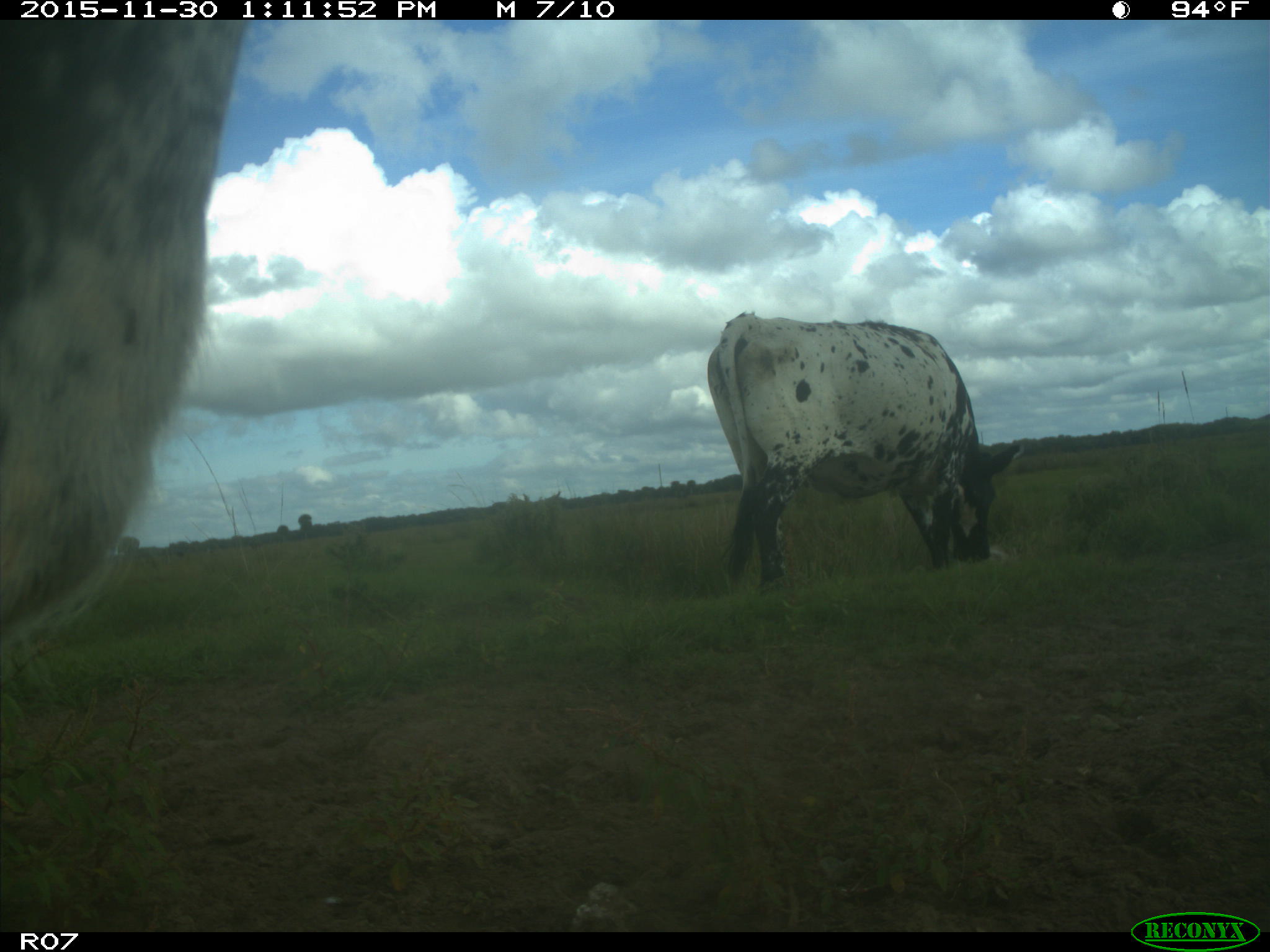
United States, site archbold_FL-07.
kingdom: Animalia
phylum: Chordata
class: Mammalia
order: Artiodactyla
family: Bovidae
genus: Bos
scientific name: Bos taurus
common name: domestic cow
Bos taurus (domestic cow).